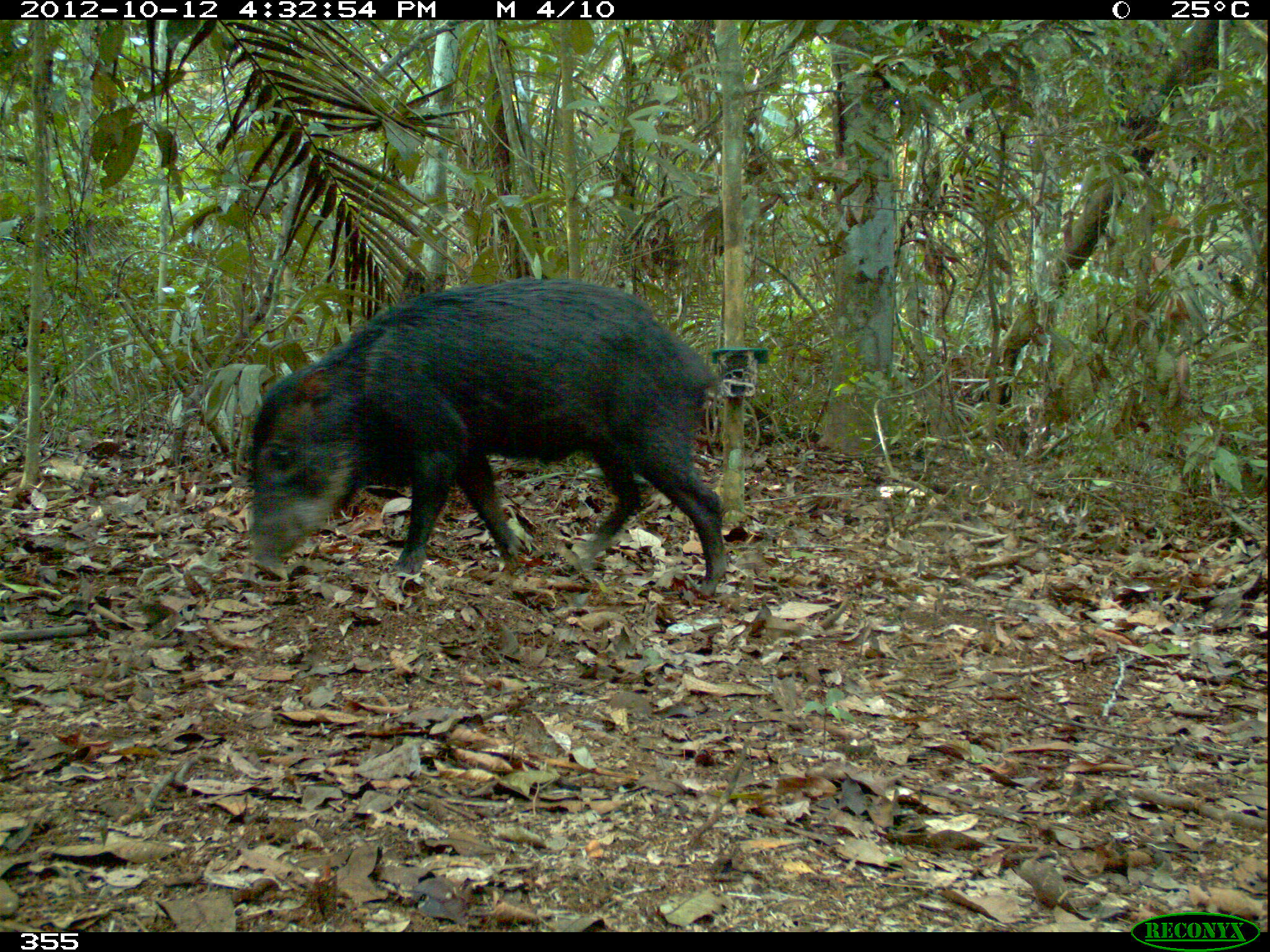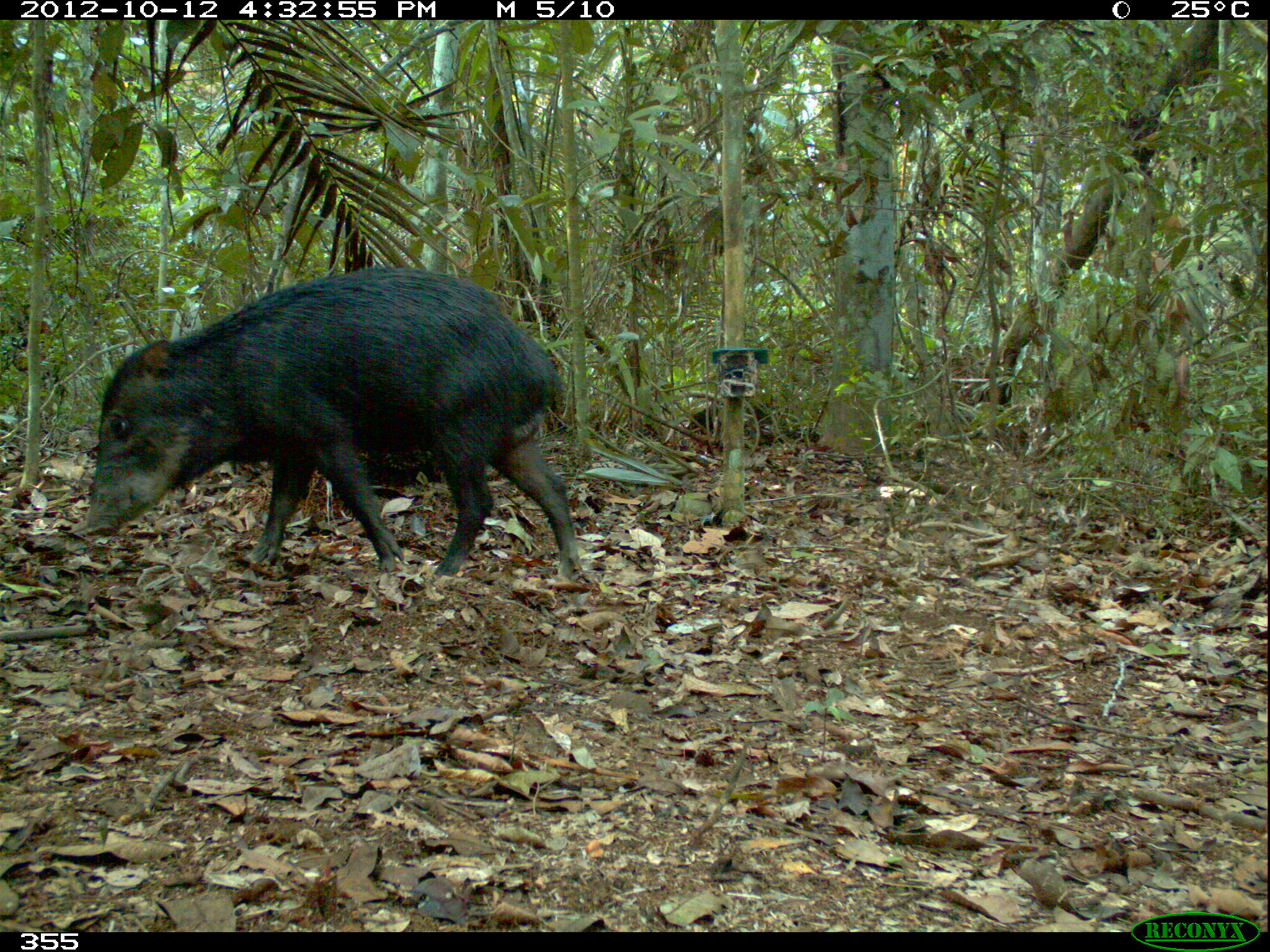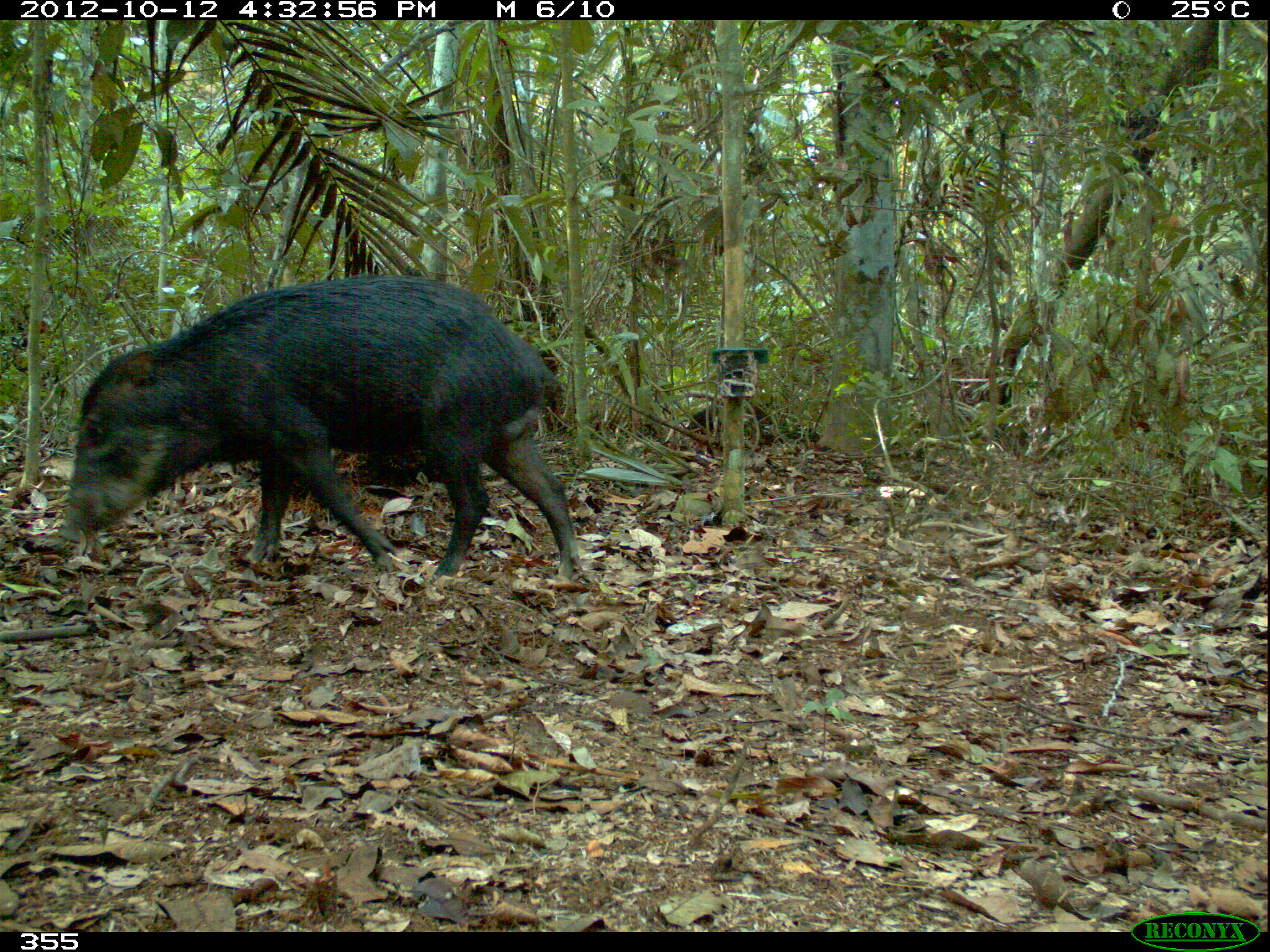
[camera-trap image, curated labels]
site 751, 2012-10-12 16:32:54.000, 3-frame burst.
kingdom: Animalia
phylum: Chordata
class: Mammalia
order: Artiodactyla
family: Tayassuidae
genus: Tayassu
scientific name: Tayassu pecari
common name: white-lipped peccary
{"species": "Tayassu pecari (white-lipped peccary)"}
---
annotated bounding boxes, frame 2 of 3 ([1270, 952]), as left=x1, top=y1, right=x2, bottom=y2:
tayassu pecari: left=83, top=268, right=578, bottom=580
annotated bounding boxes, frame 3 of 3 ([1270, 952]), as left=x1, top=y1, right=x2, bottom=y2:
tayassu pecari: left=57, top=274, right=583, bottom=583